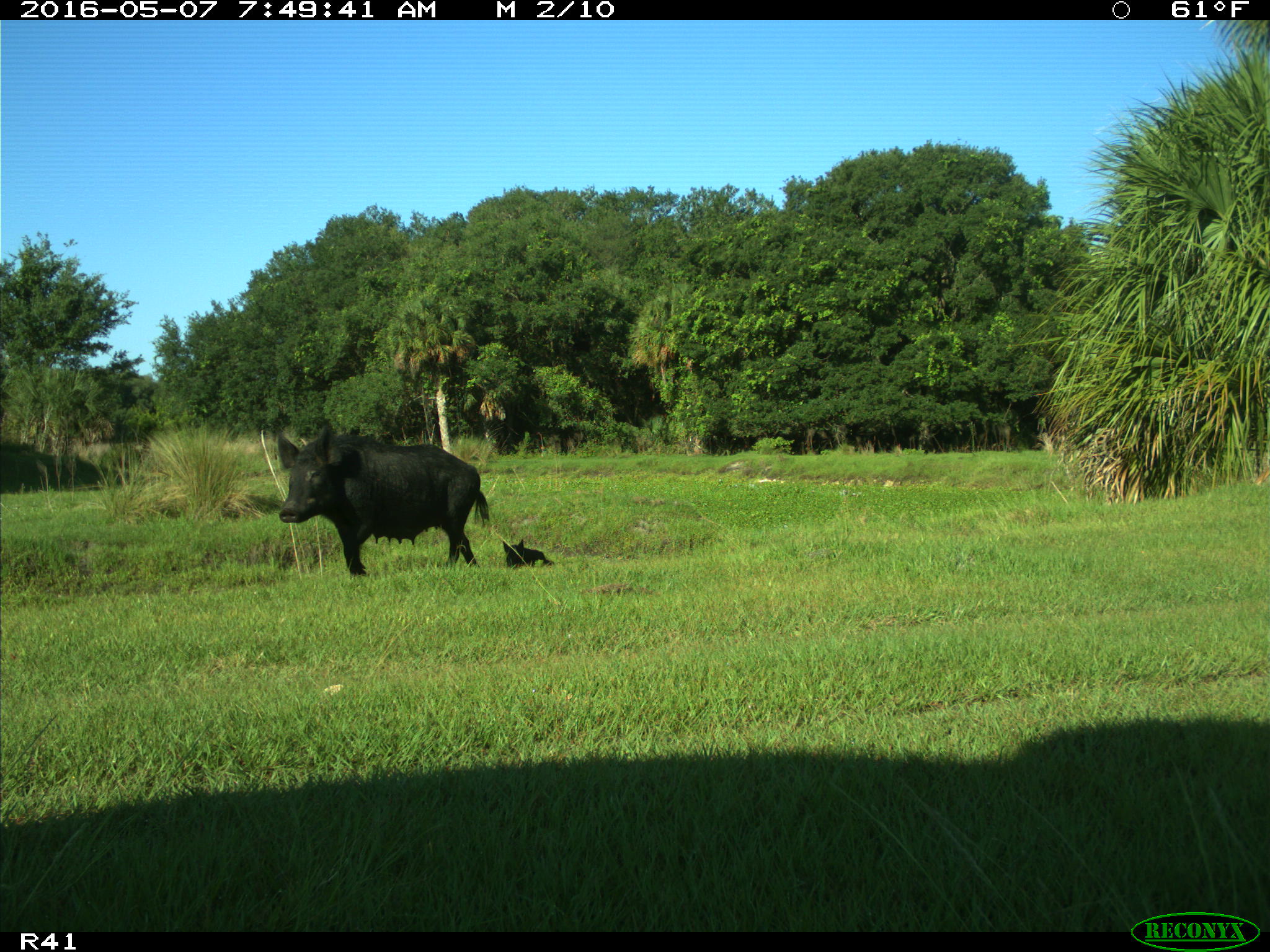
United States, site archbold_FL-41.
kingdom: Animalia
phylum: Chordata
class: Mammalia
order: Artiodactyla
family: Suidae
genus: Sus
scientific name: Sus scrofa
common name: wild boar